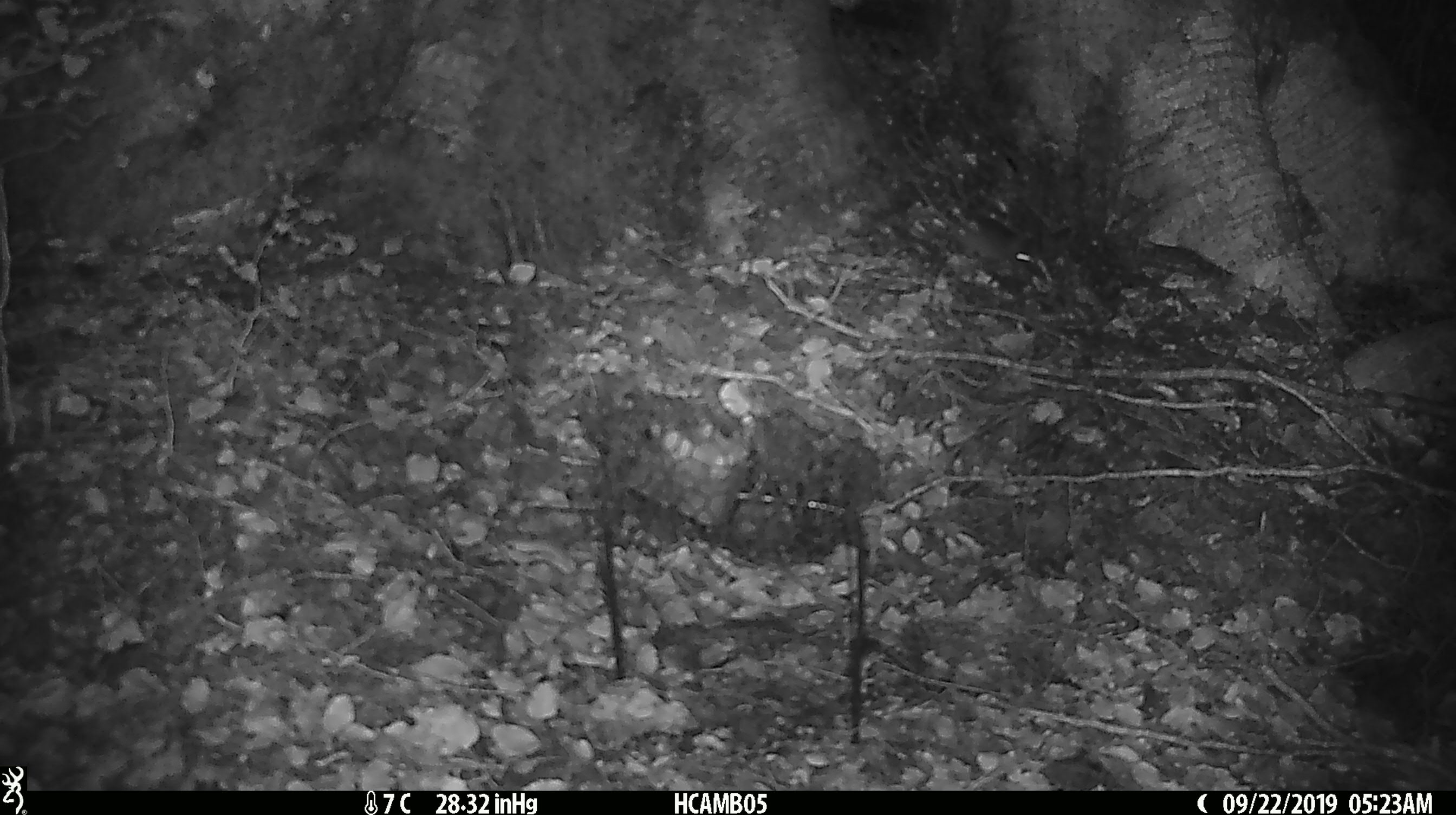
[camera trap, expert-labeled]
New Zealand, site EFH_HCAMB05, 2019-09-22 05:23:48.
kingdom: Animalia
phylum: Chordata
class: Mammalia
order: Rodentia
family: Muridae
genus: Mus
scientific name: Mus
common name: mouse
Mouse (Mus).